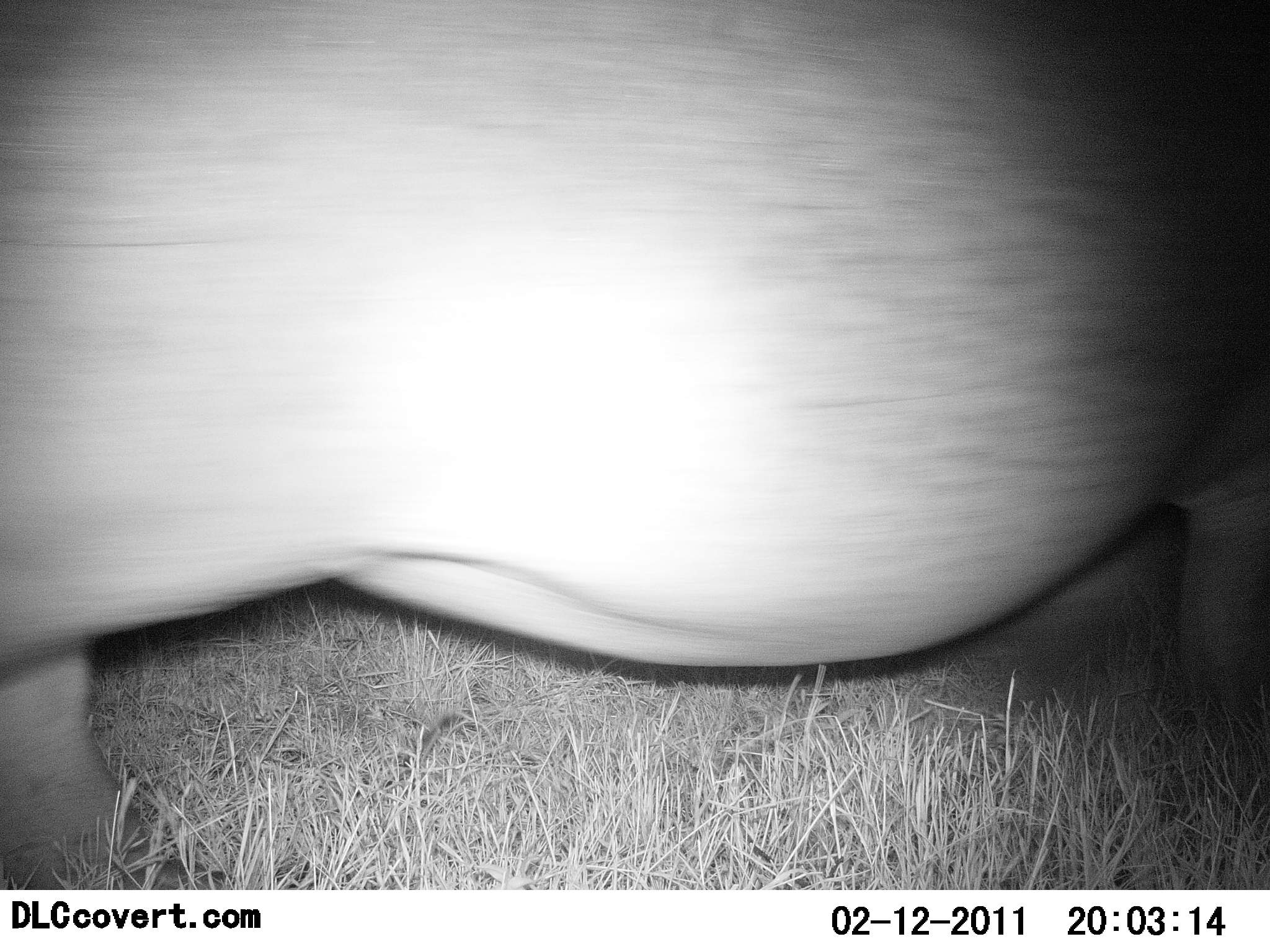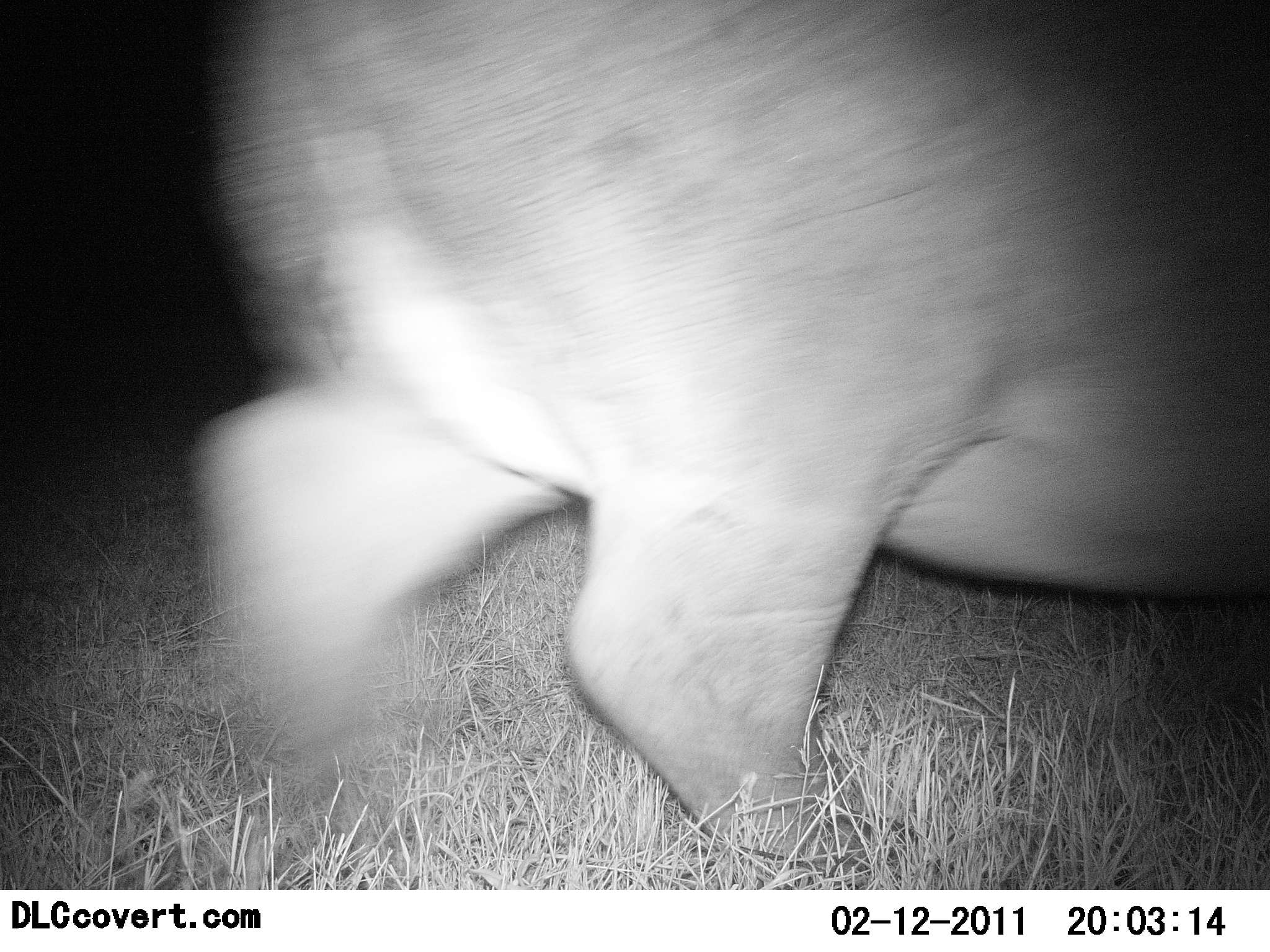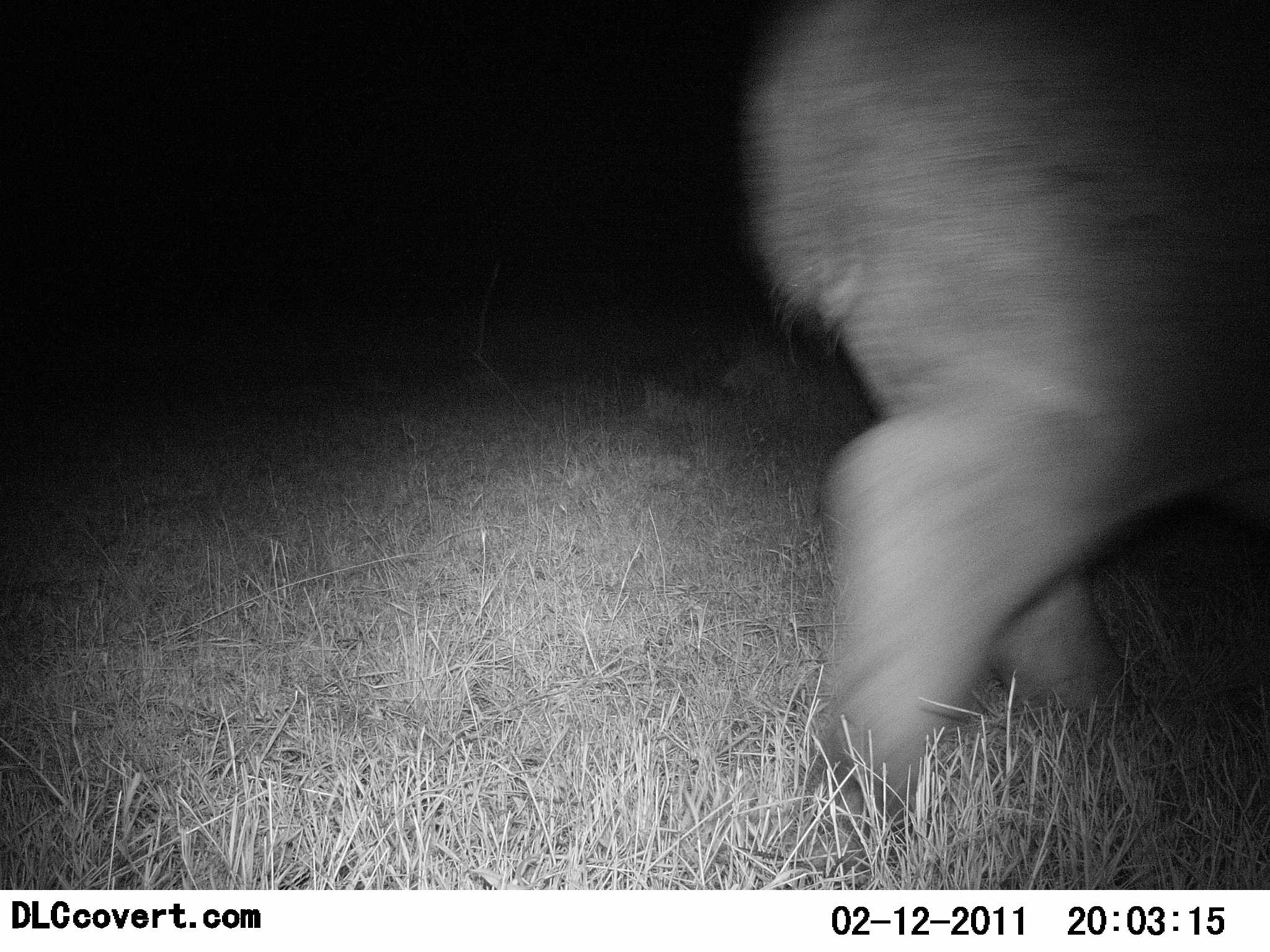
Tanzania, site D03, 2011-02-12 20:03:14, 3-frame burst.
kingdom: Animalia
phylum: Chordata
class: Mammalia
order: Artiodactyla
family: Hippopotamidae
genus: Hippopotamus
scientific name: Hippopotamus amphibius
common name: hippopotamus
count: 1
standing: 0%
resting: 0%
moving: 100%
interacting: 0%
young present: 9%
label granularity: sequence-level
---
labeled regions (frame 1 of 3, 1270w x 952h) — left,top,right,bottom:
animal: 3,0,1270,889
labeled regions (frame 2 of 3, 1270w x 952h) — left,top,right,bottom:
animal: 191,0,1270,876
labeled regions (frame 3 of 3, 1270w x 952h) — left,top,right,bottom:
animal: 739,0,1270,884